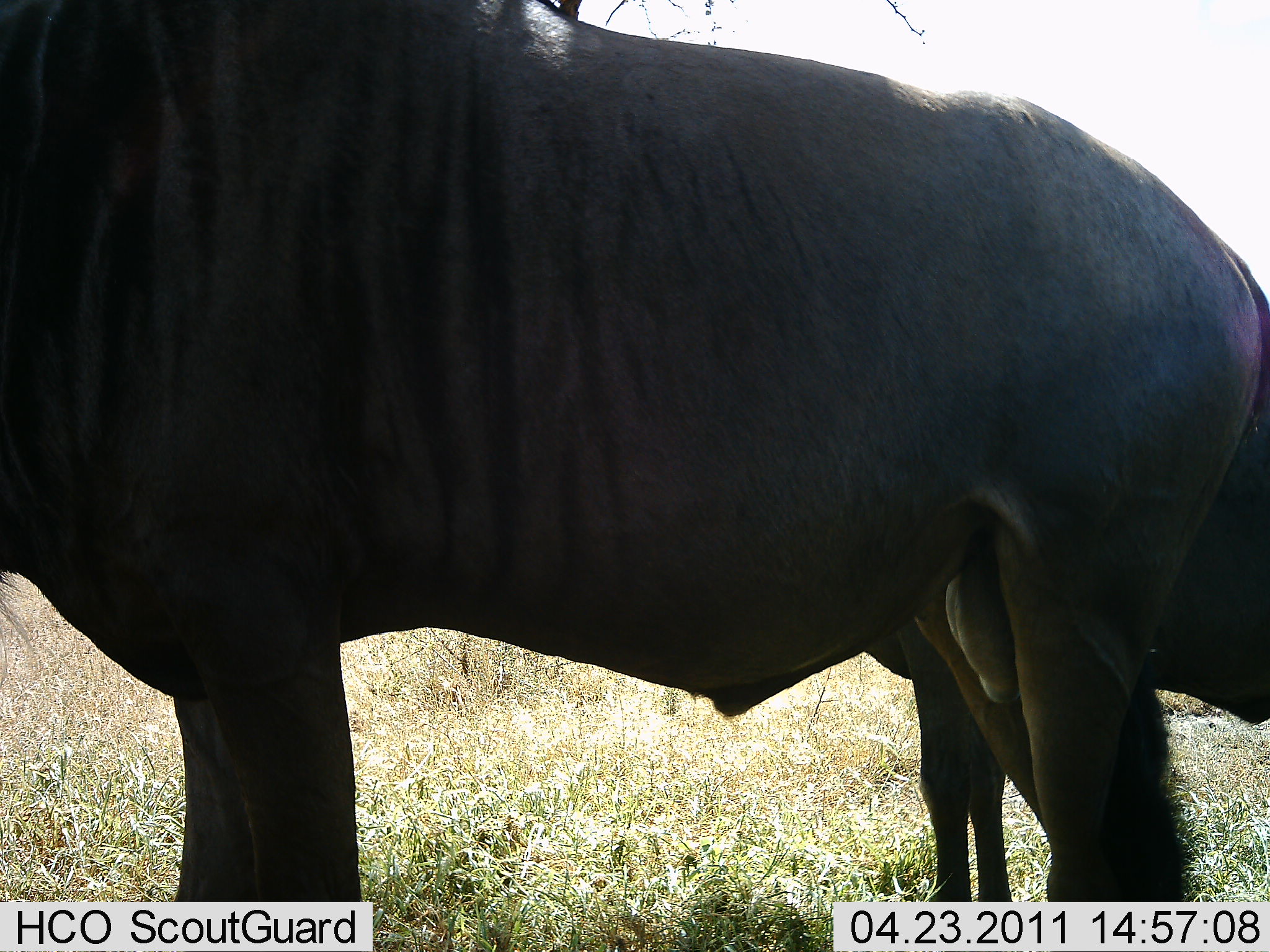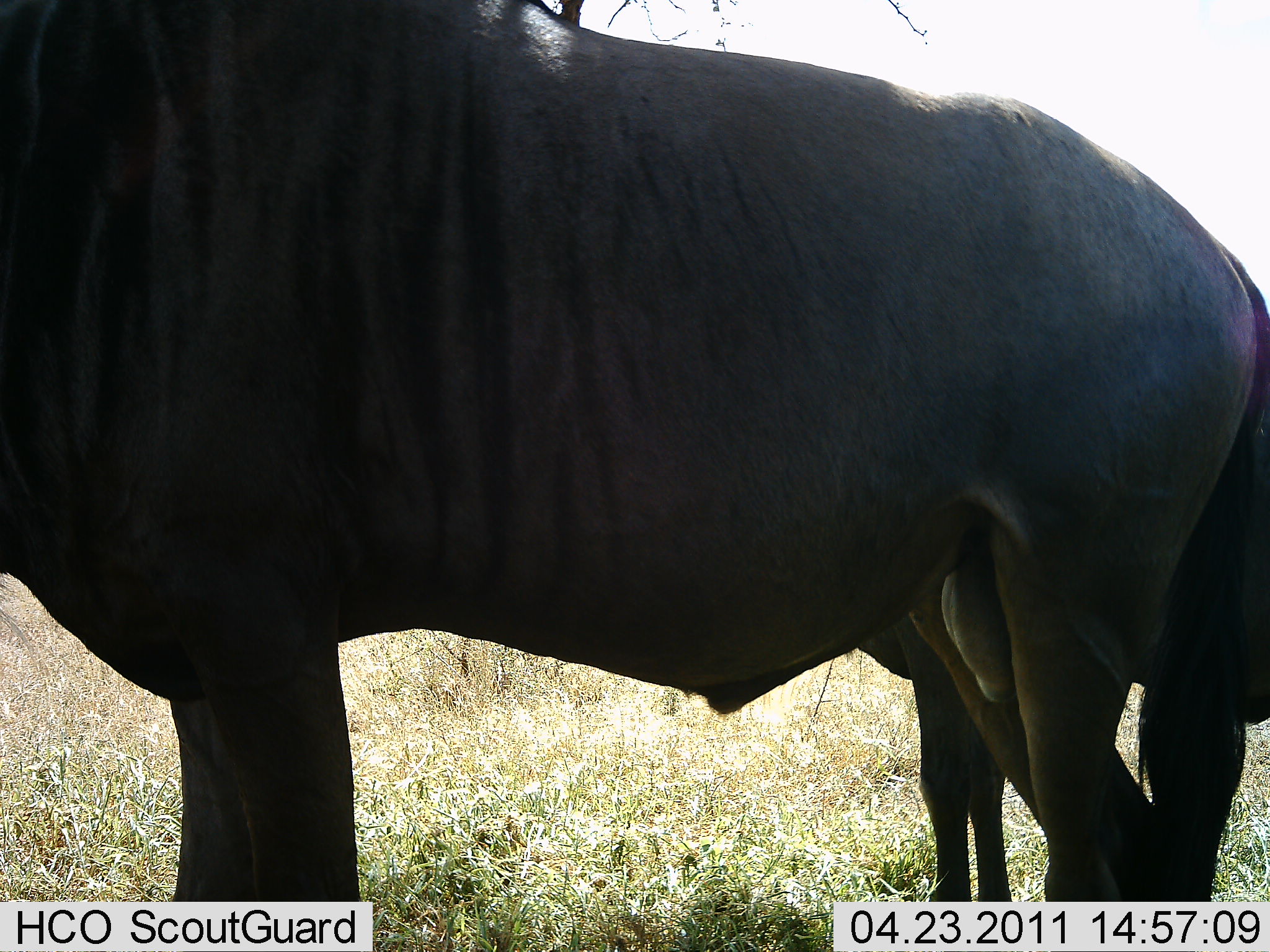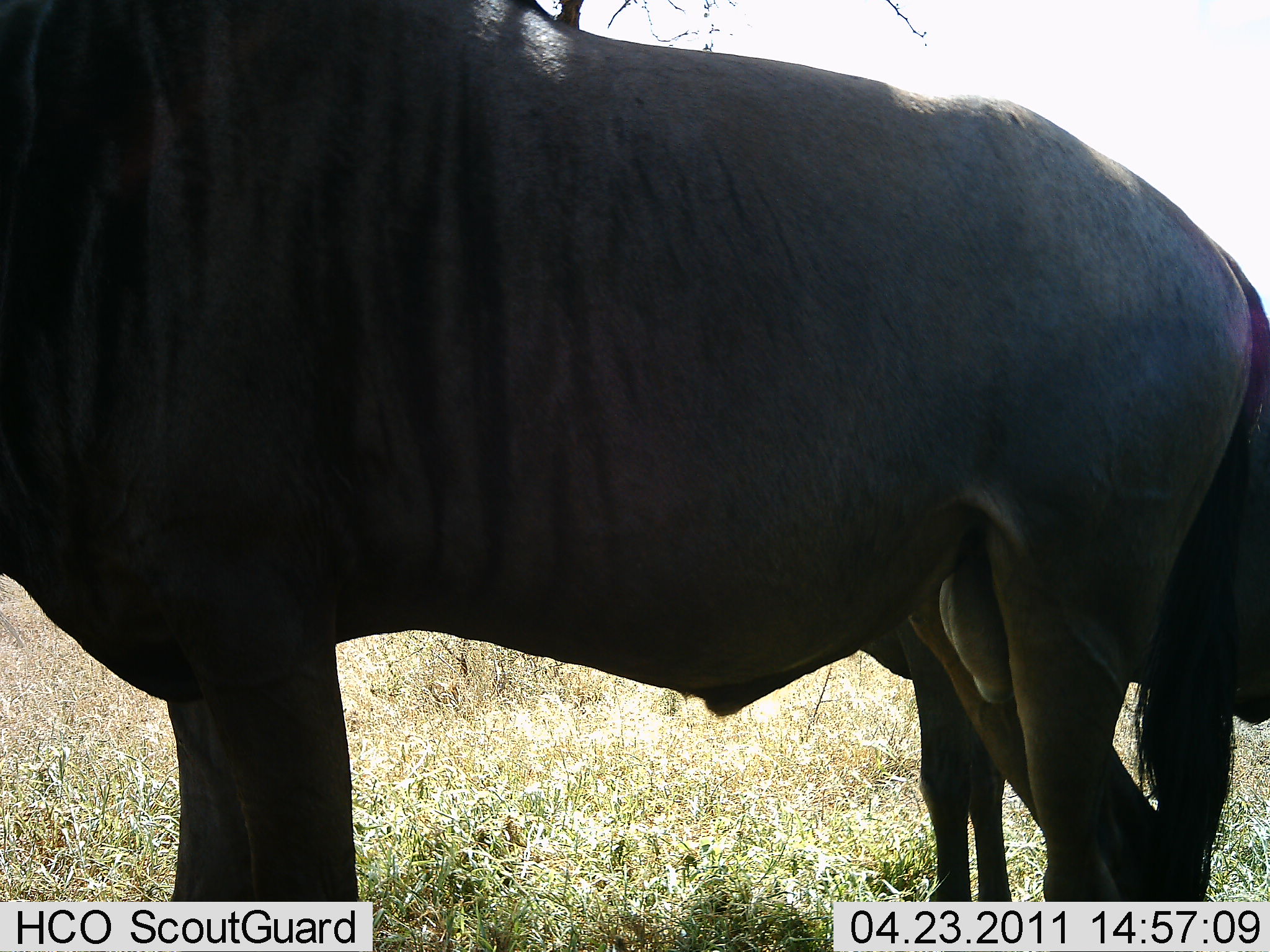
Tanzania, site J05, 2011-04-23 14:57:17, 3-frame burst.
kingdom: Animalia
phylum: Chordata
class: Mammalia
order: Artiodactyla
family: Bovidae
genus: Connochaetes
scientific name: Connochaetes taurinus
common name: blue wildebeest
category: wildebeest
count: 2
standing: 100%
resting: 0%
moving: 0%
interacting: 0%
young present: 6%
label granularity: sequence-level